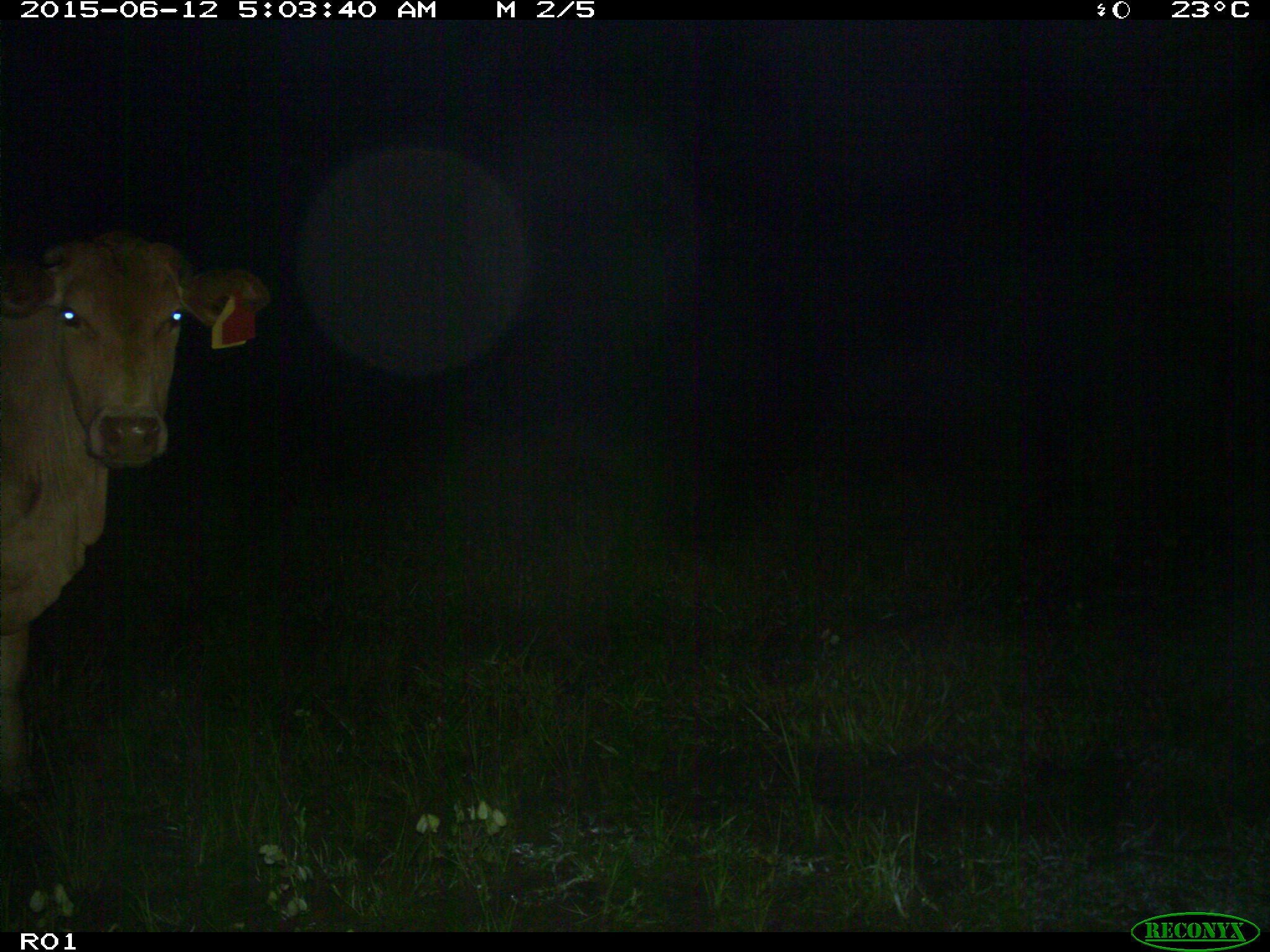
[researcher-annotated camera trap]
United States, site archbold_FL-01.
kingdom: Animalia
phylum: Chordata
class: Mammalia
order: Artiodactyla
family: Bovidae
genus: Bos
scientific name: Bos taurus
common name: domestic cow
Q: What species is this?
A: Bos taurus (domestic cow).